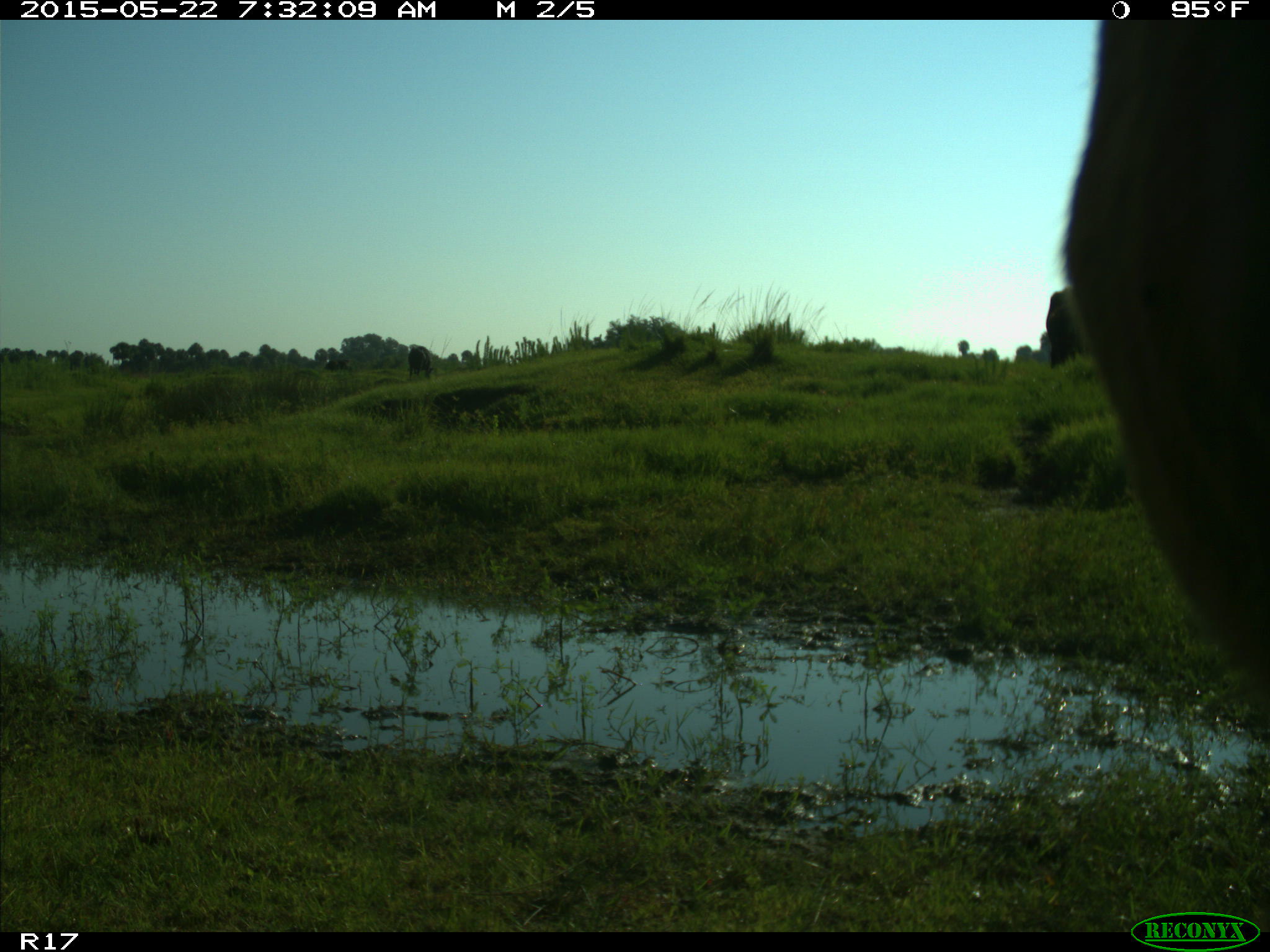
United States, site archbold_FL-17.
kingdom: Animalia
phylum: Chordata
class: Mammalia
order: Artiodactyla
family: Bovidae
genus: Bos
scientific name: Bos taurus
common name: domestic cow